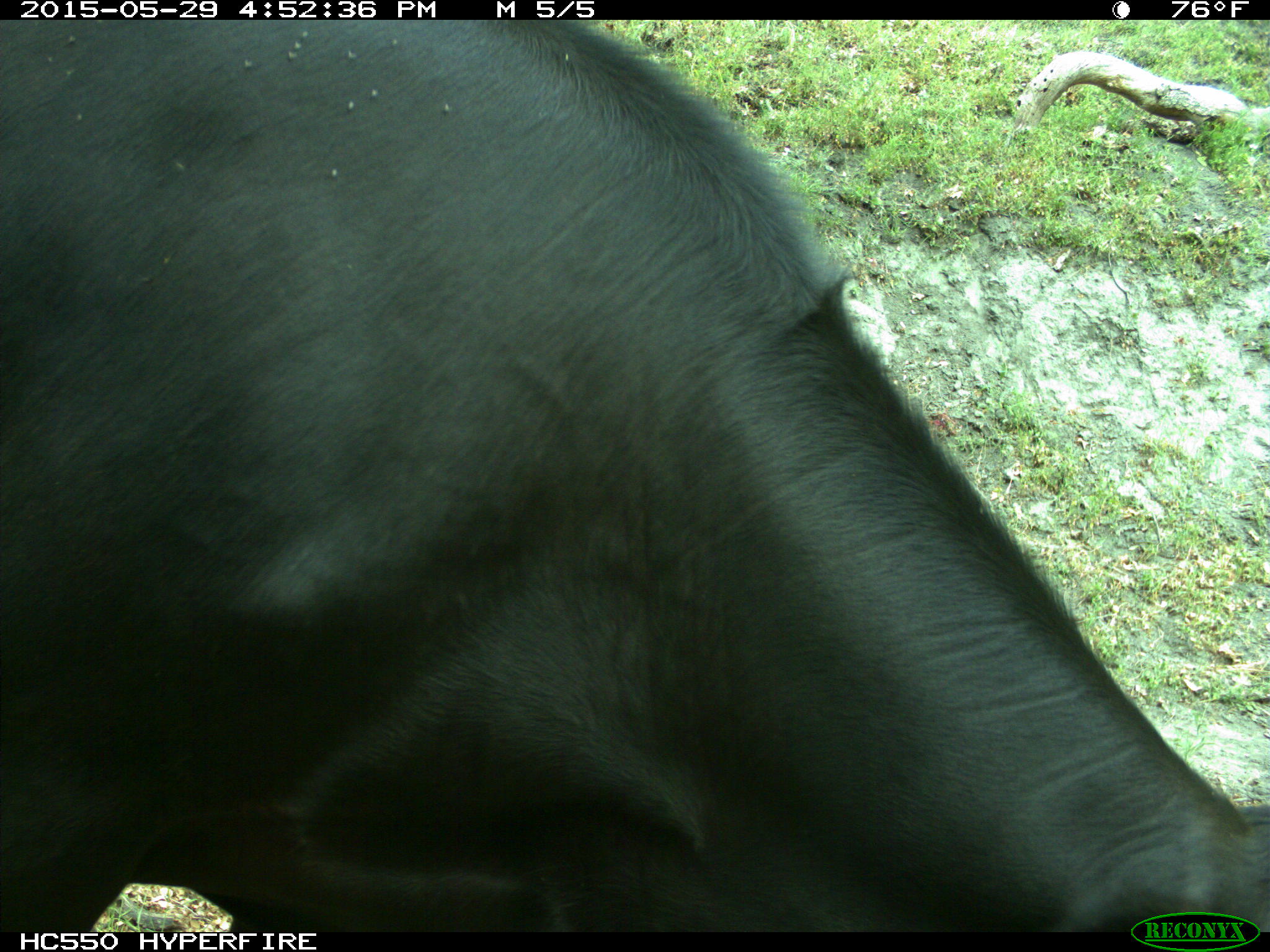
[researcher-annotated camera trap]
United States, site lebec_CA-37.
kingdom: Animalia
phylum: Chordata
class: Mammalia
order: Artiodactyla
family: Bovidae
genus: Bos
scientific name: Bos taurus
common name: domestic cow